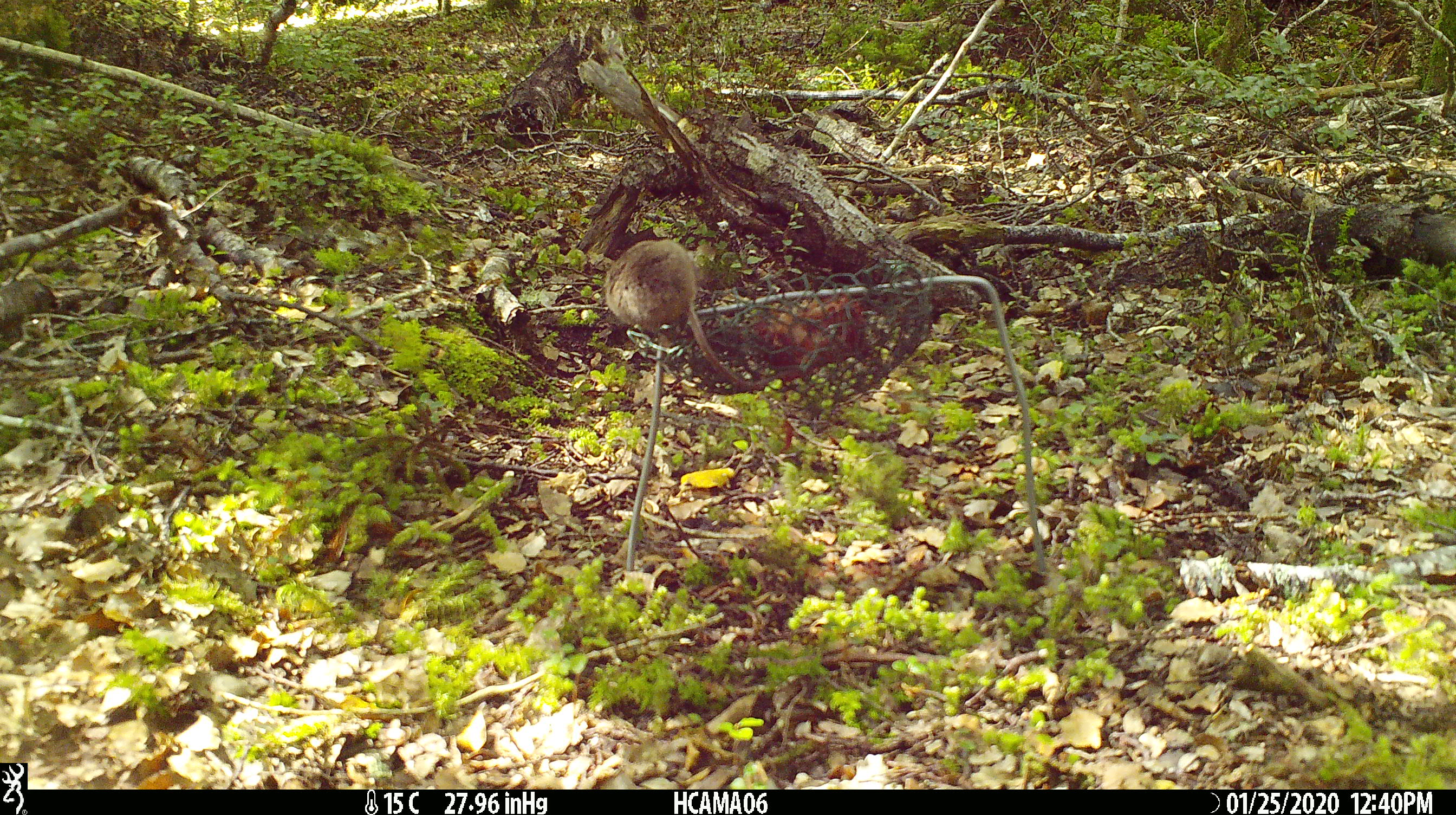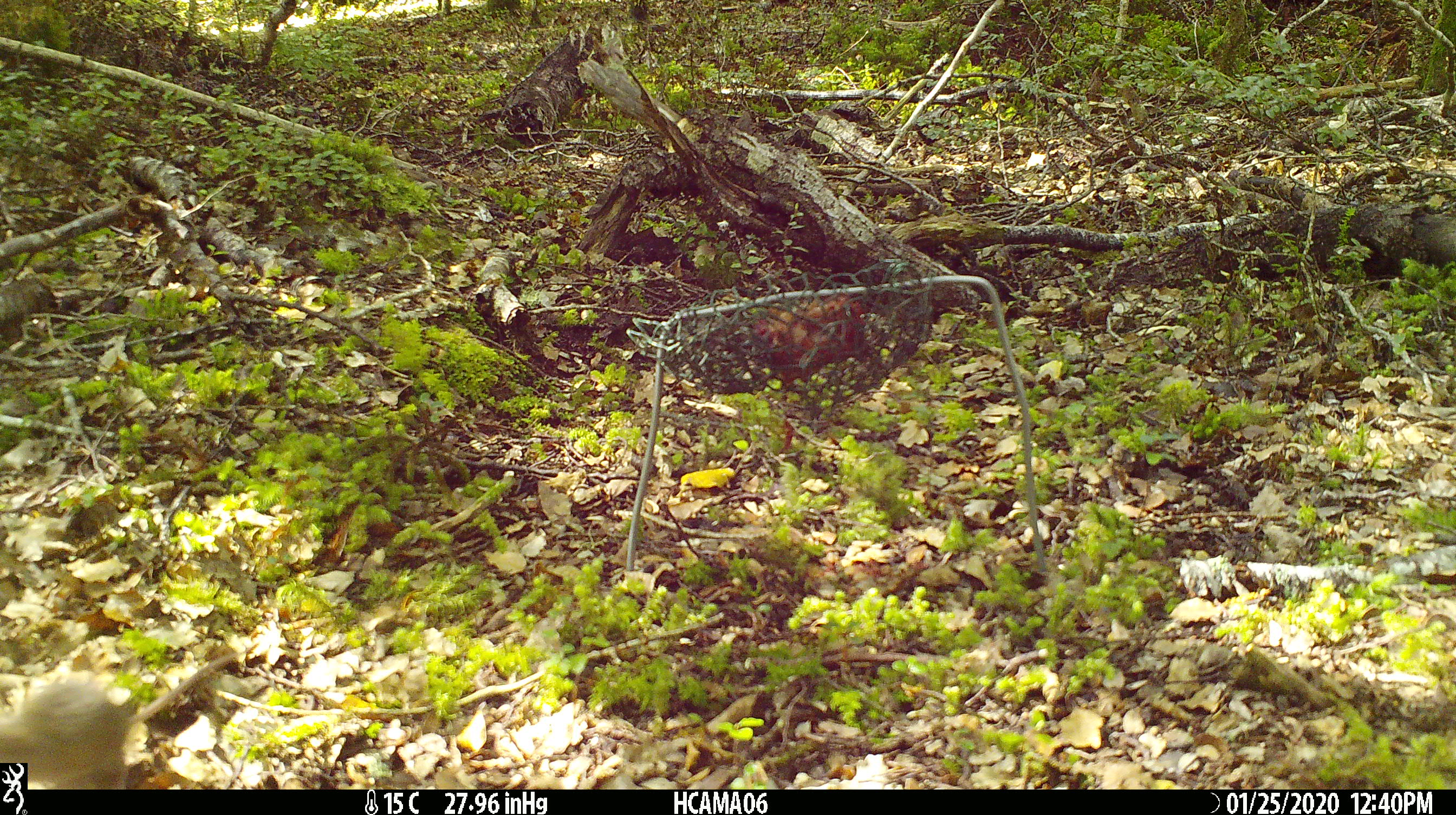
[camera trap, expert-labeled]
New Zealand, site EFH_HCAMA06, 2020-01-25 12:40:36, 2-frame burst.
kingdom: Animalia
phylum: Chordata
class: Mammalia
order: Rodentia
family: Muridae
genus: Mus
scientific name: Mus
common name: mouse